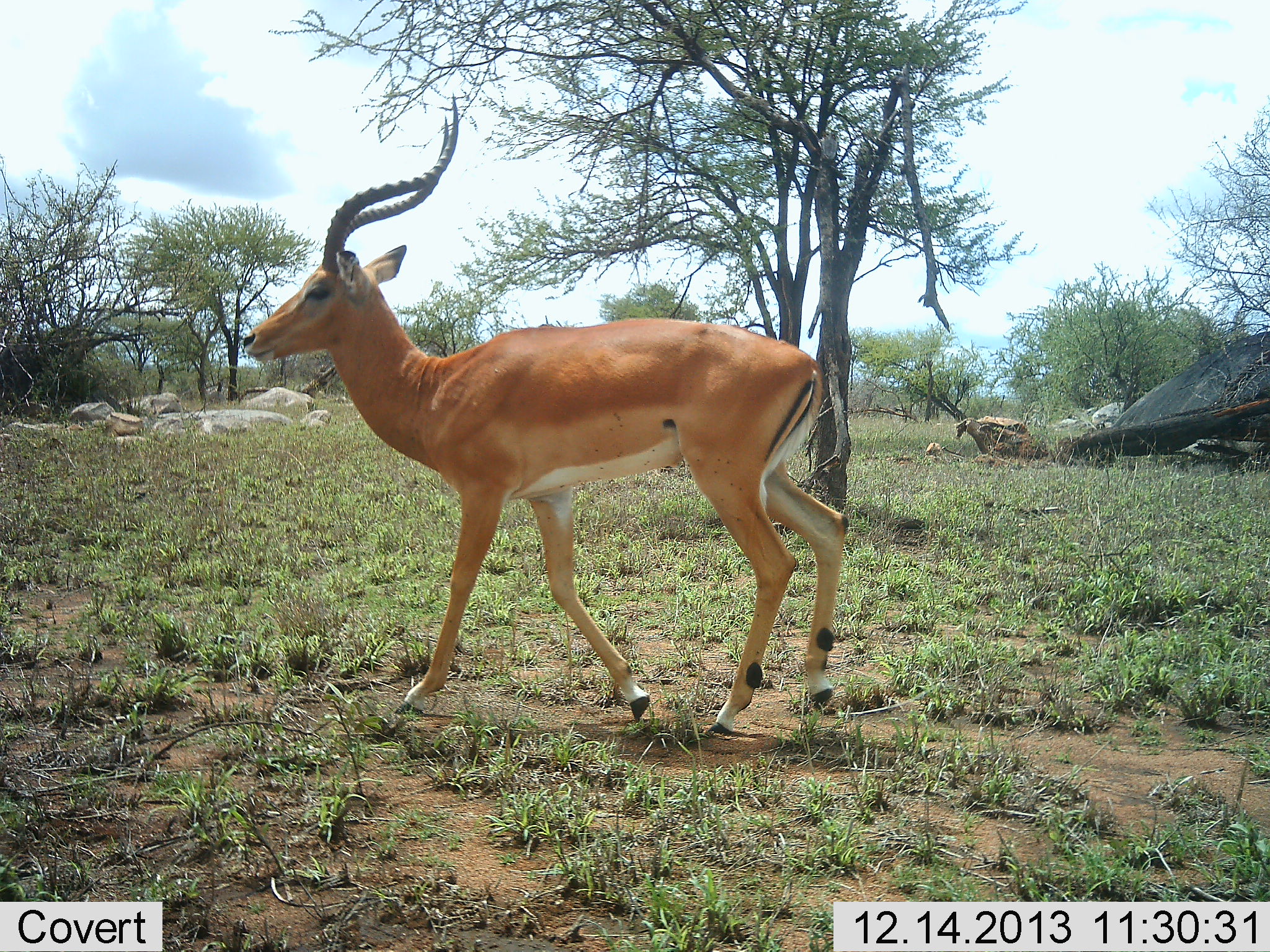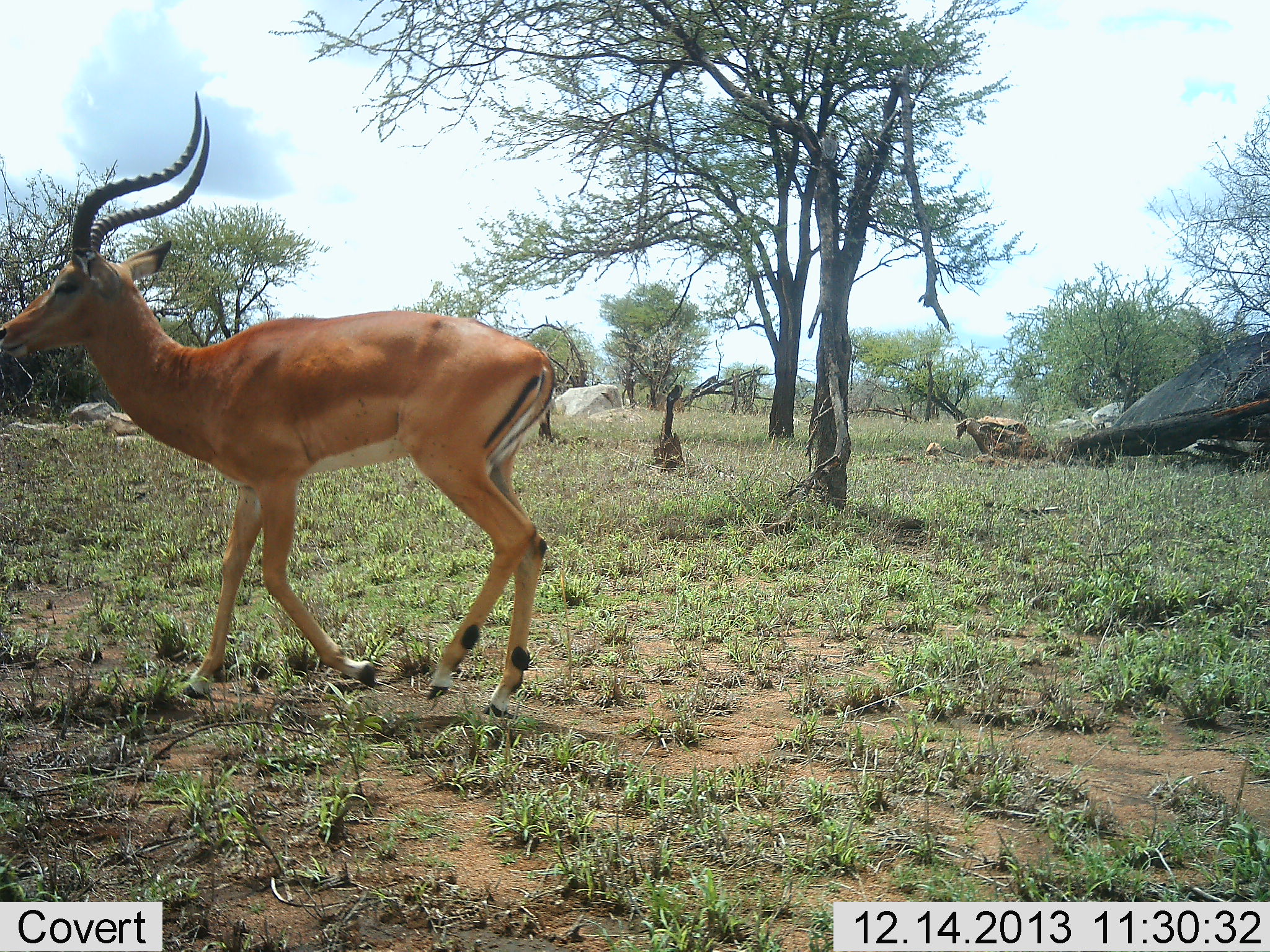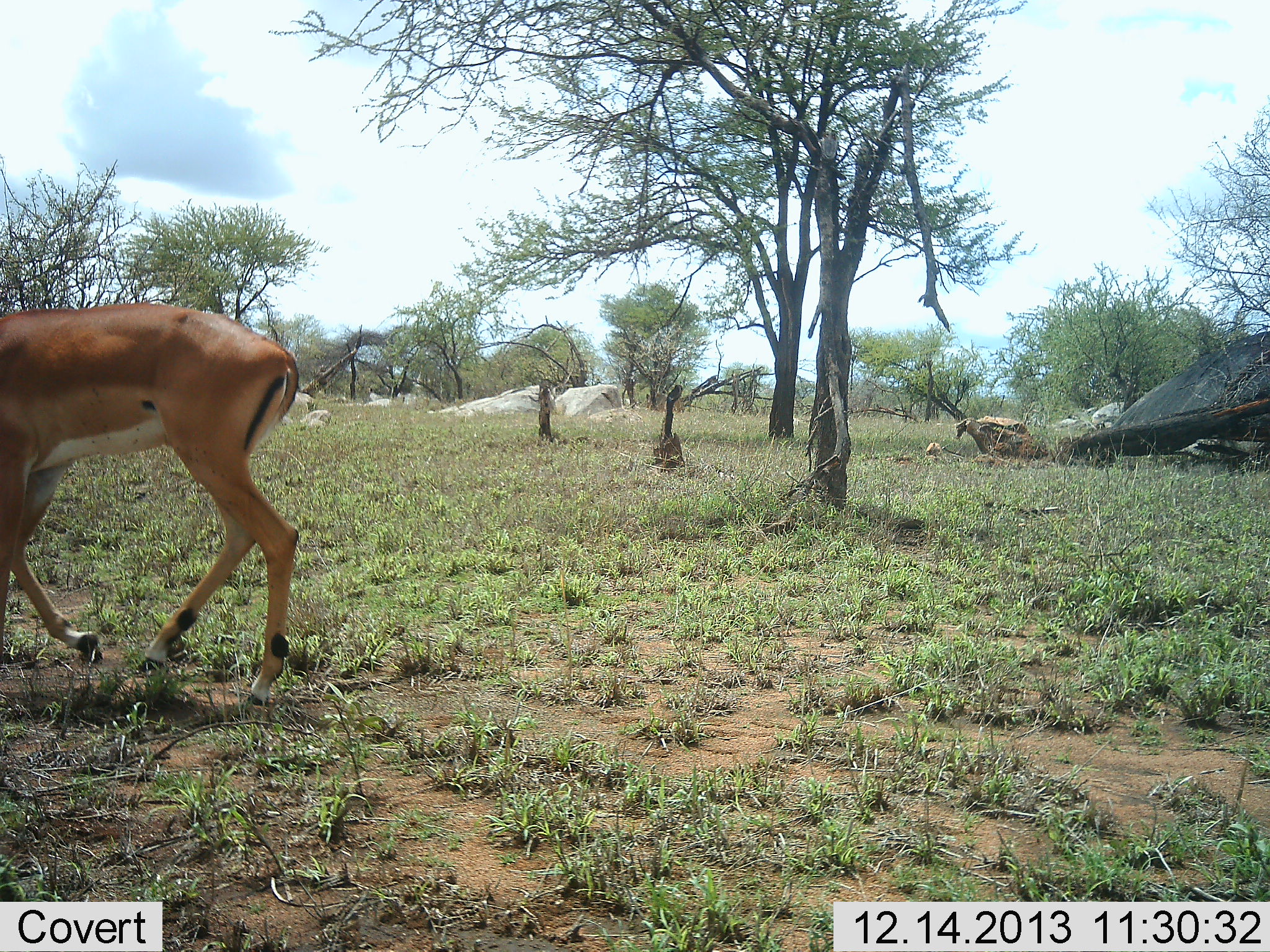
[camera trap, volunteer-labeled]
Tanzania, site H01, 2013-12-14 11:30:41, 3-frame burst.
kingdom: Animalia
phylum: Chordata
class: Mammalia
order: Artiodactyla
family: Bovidae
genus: Aepyceros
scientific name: Aepyceros melampus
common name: impala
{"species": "impala (Aepyceros melampus)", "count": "1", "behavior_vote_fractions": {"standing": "0%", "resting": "0%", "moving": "100%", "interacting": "0%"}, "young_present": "0%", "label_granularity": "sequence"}